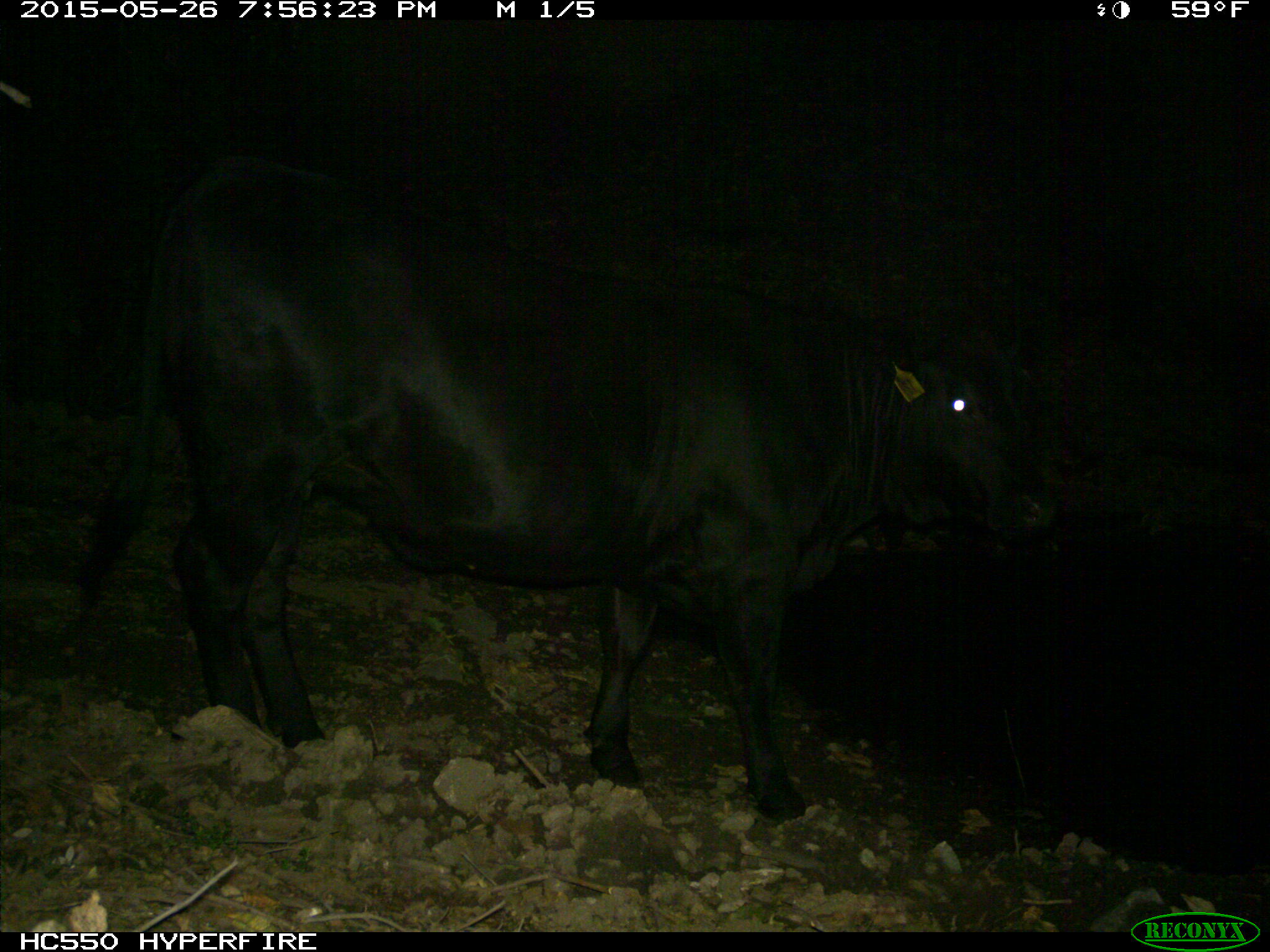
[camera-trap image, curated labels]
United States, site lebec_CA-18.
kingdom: Animalia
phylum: Chordata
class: Mammalia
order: Artiodactyla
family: Bovidae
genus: Bos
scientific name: Bos taurus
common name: domestic cow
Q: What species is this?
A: Bos taurus (domestic cow).